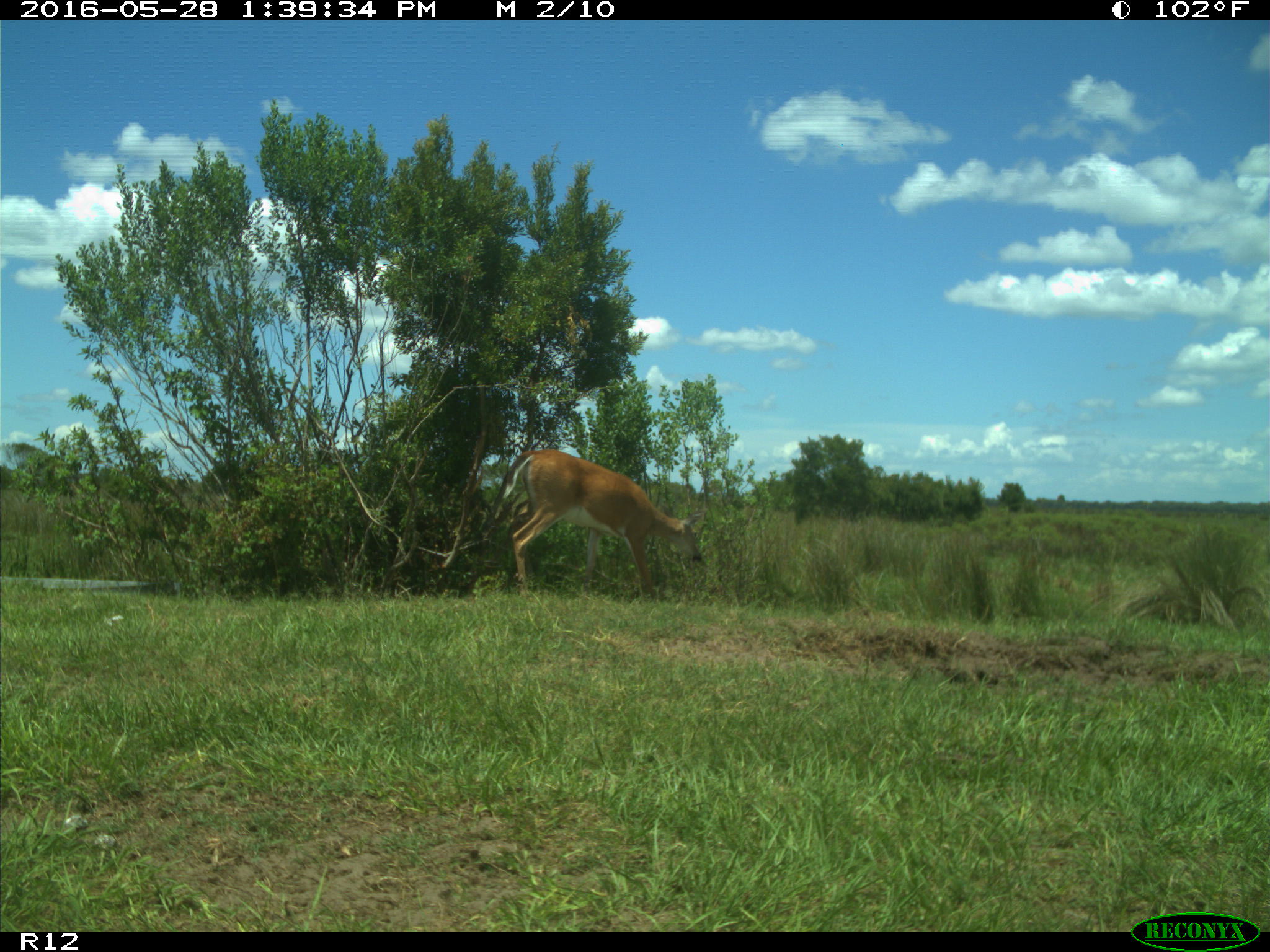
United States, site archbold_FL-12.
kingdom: Animalia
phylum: Chordata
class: Mammalia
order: Artiodactyla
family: Cervidae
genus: Odocoileus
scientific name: Odocoileus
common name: deer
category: unidentified deer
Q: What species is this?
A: Unidentified deer (deer) (Odocoileus).